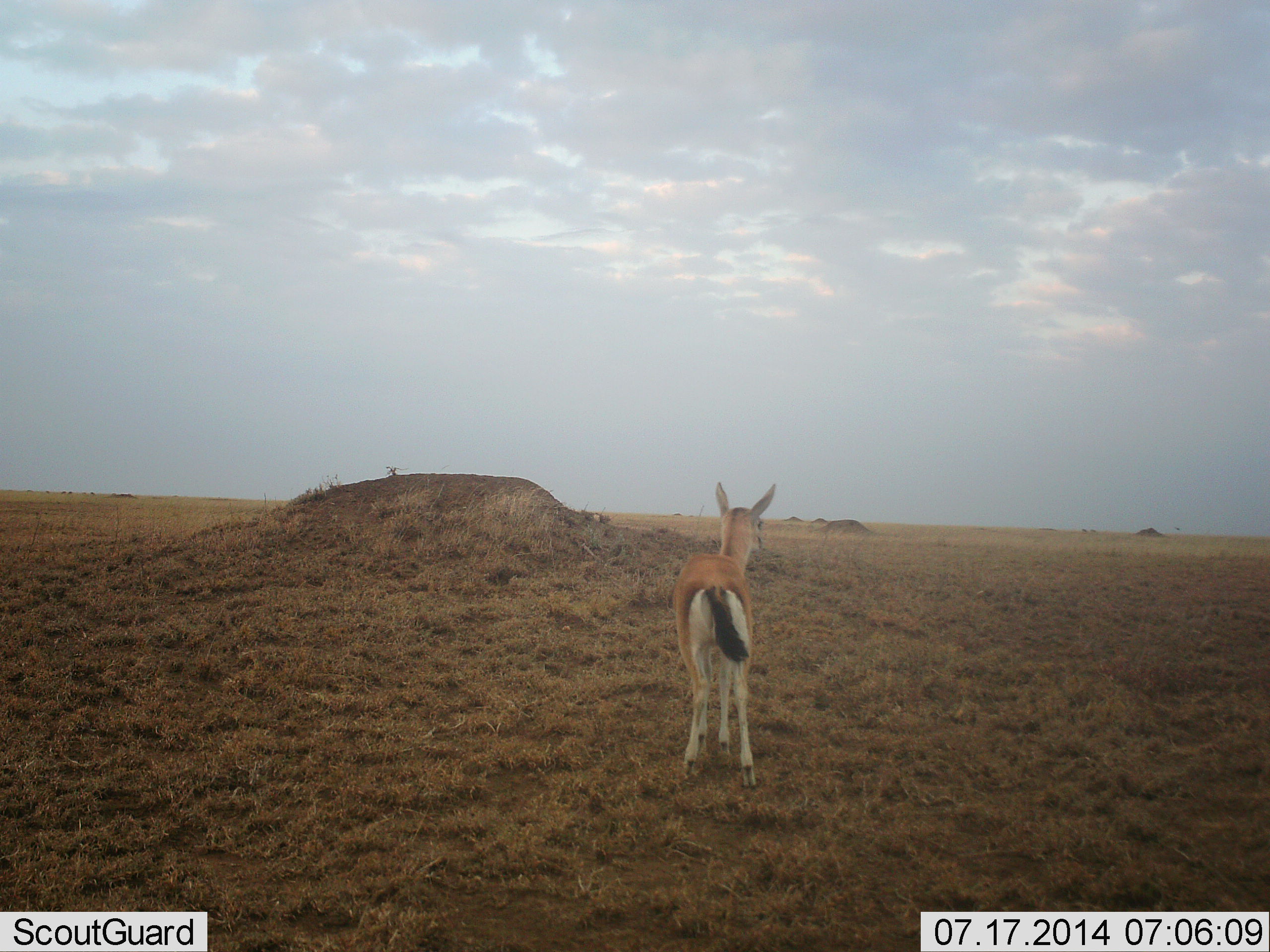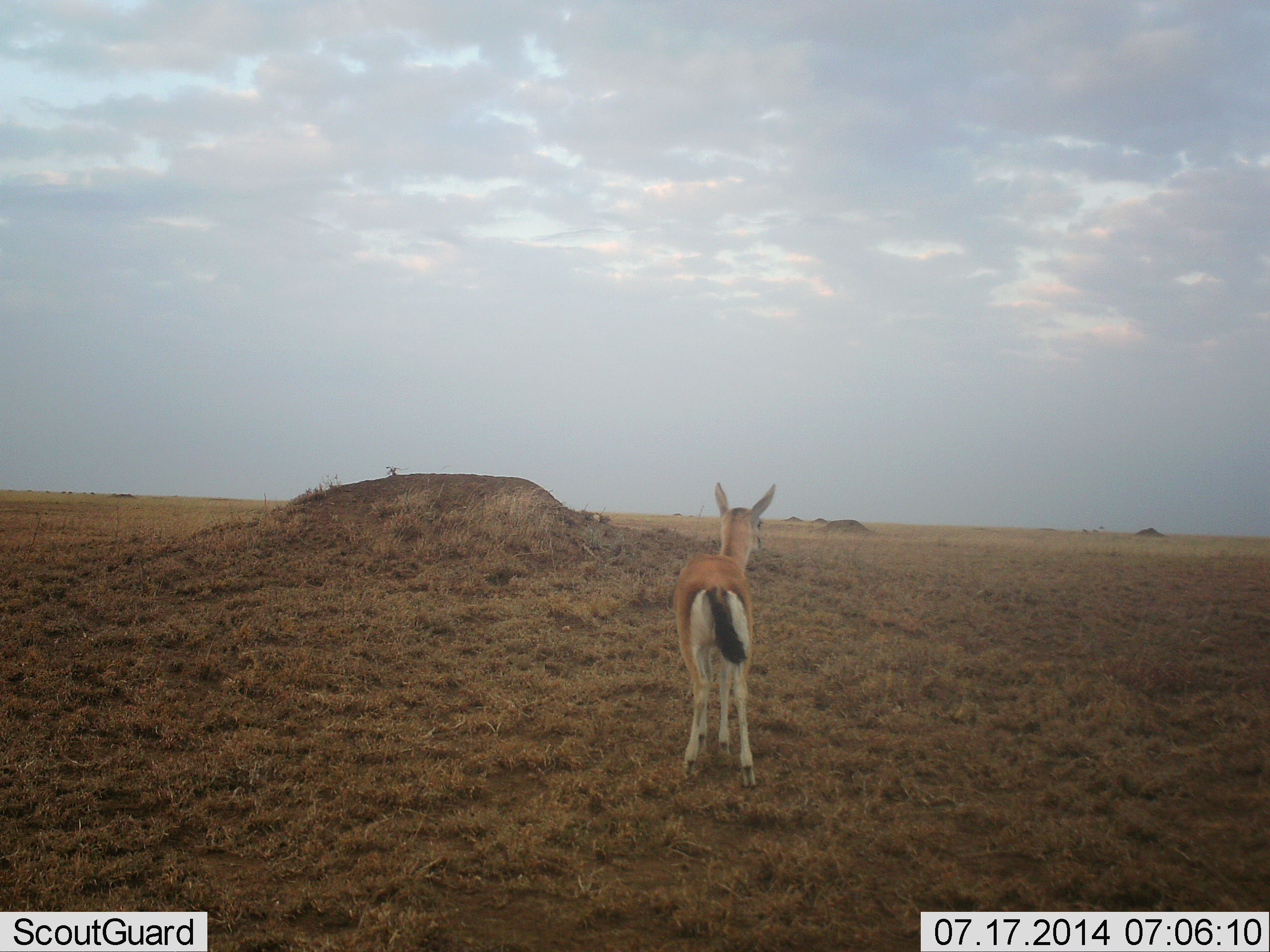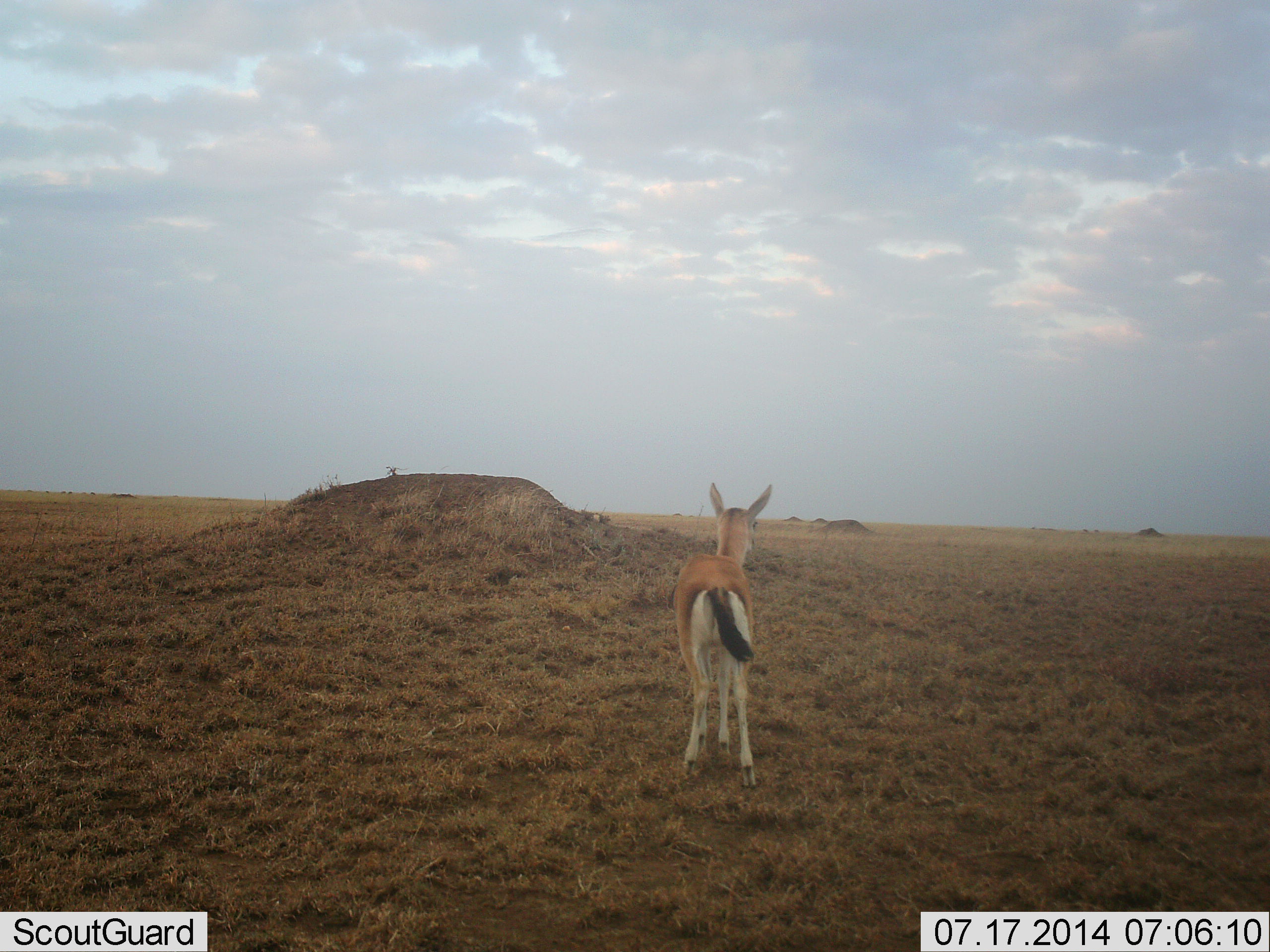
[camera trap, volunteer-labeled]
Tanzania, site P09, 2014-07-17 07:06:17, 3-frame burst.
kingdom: Animalia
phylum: Chordata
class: Mammalia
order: Artiodactyla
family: Bovidae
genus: Eudorcas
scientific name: Eudorcas thomsonii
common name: thomson's gazelle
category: gazellethomsons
Gazellethomsons (thomson's gazelle) (Eudorcas thomsonii), count 1. Behavior (volunteer vote fractions): standing 100%, resting 0%, moving 0%, interacting 0%. Young present (vote fraction): 20%. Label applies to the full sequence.